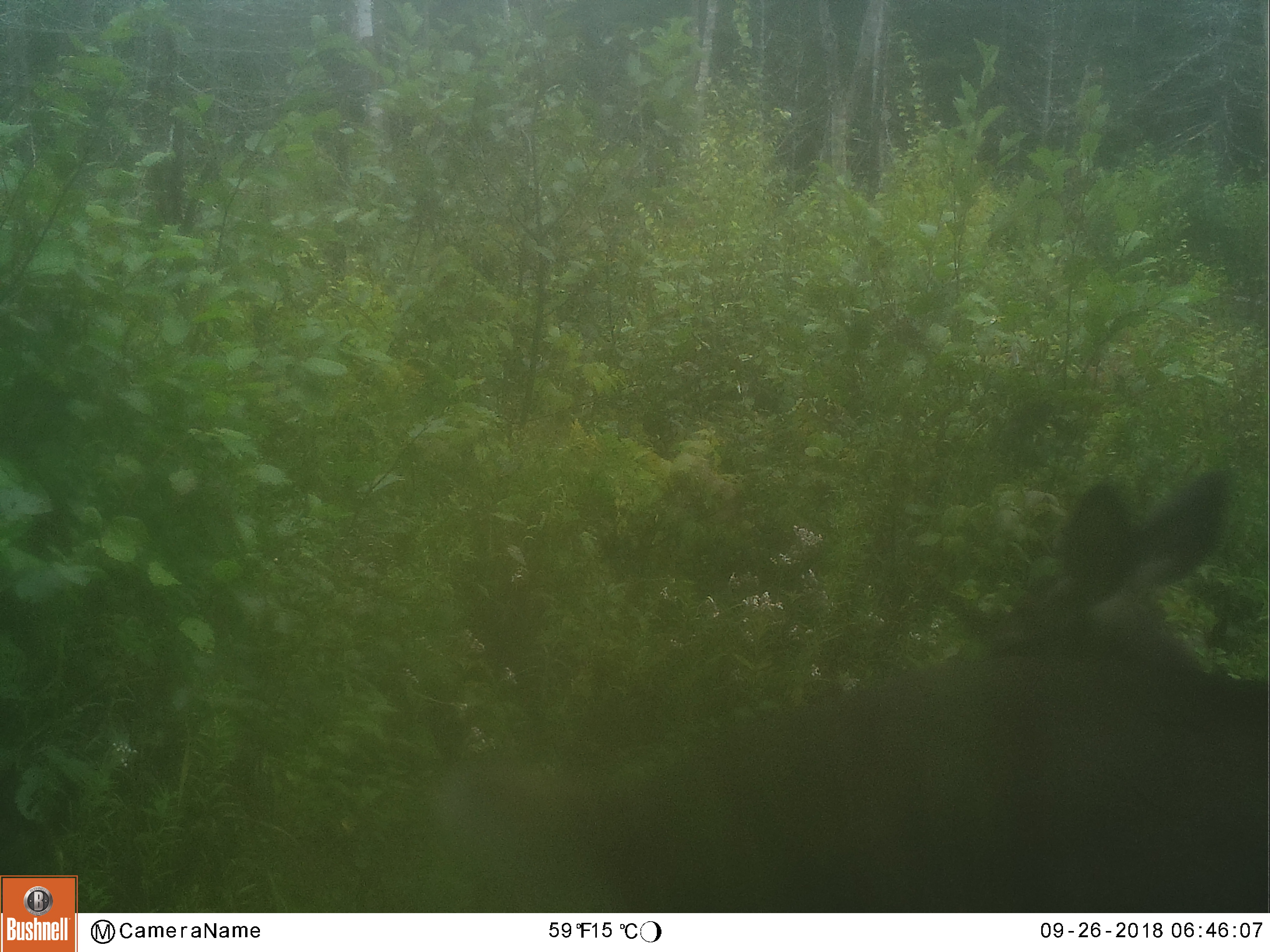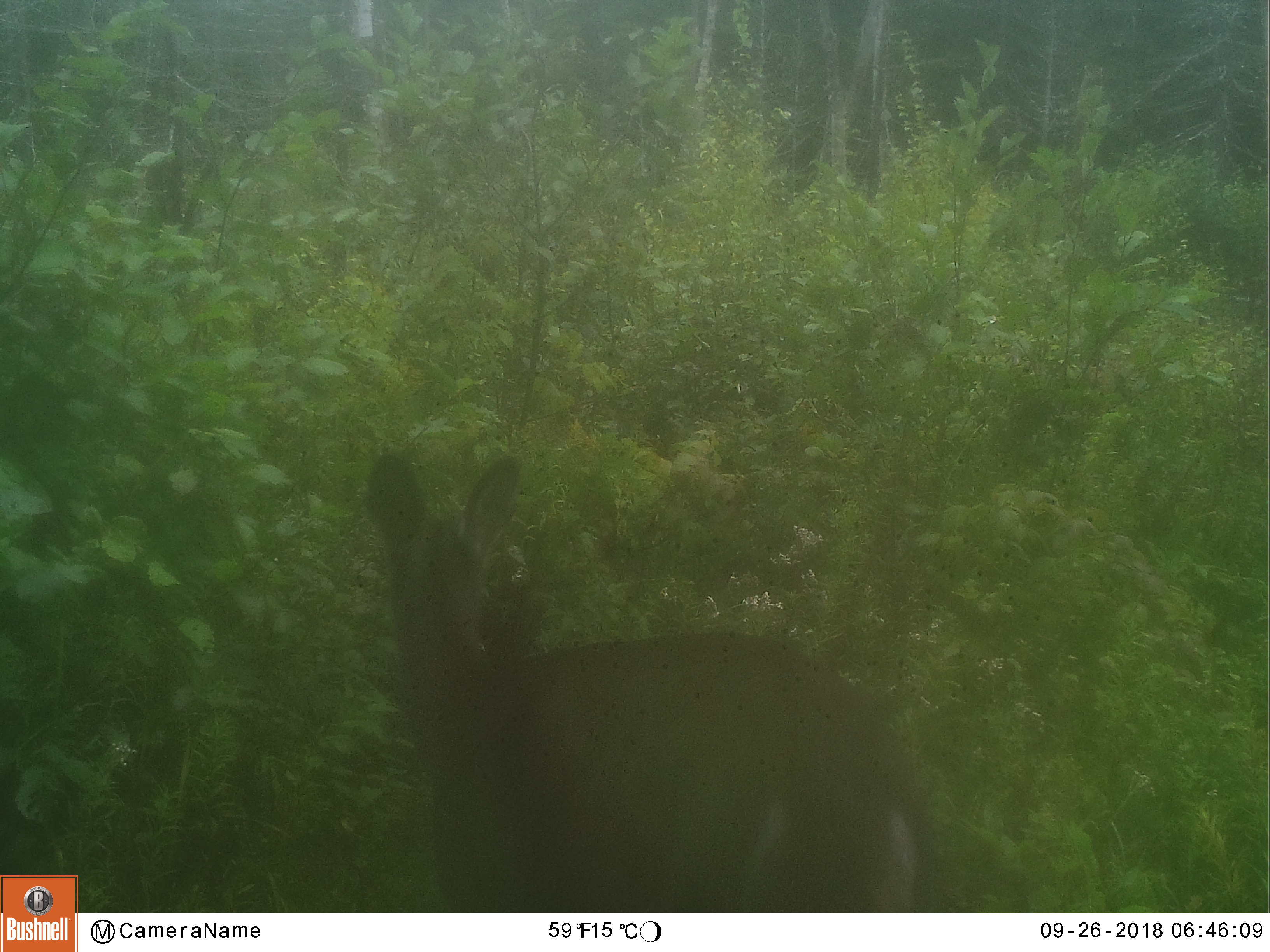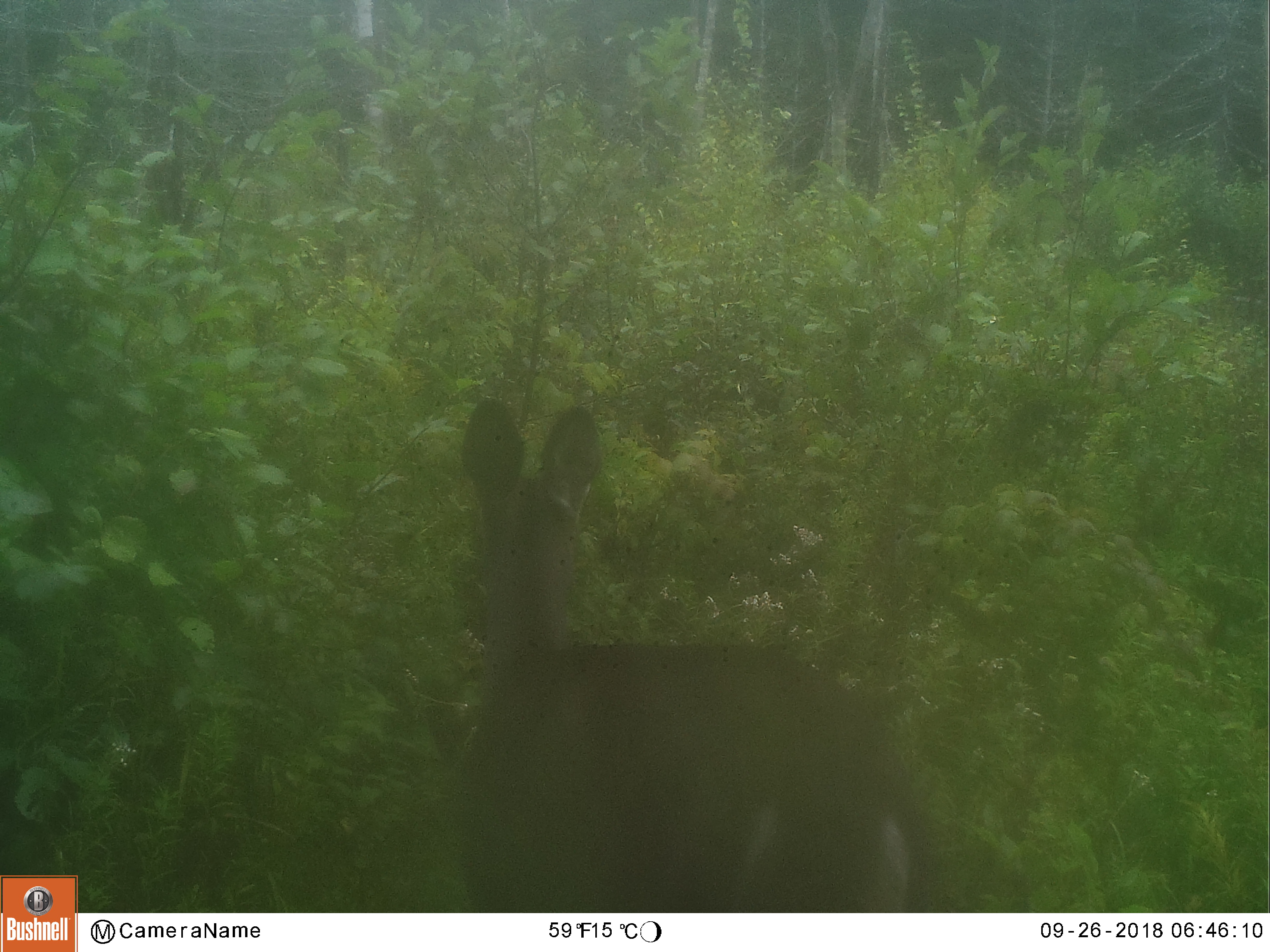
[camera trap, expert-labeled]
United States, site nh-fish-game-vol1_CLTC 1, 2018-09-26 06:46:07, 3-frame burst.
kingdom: Animalia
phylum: Chordata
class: Mammalia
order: Artiodactyla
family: Cervidae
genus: Odocoileus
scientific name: Odocoileus virginianus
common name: white-tailed deer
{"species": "white-tailed deer (Odocoileus virginianus)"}